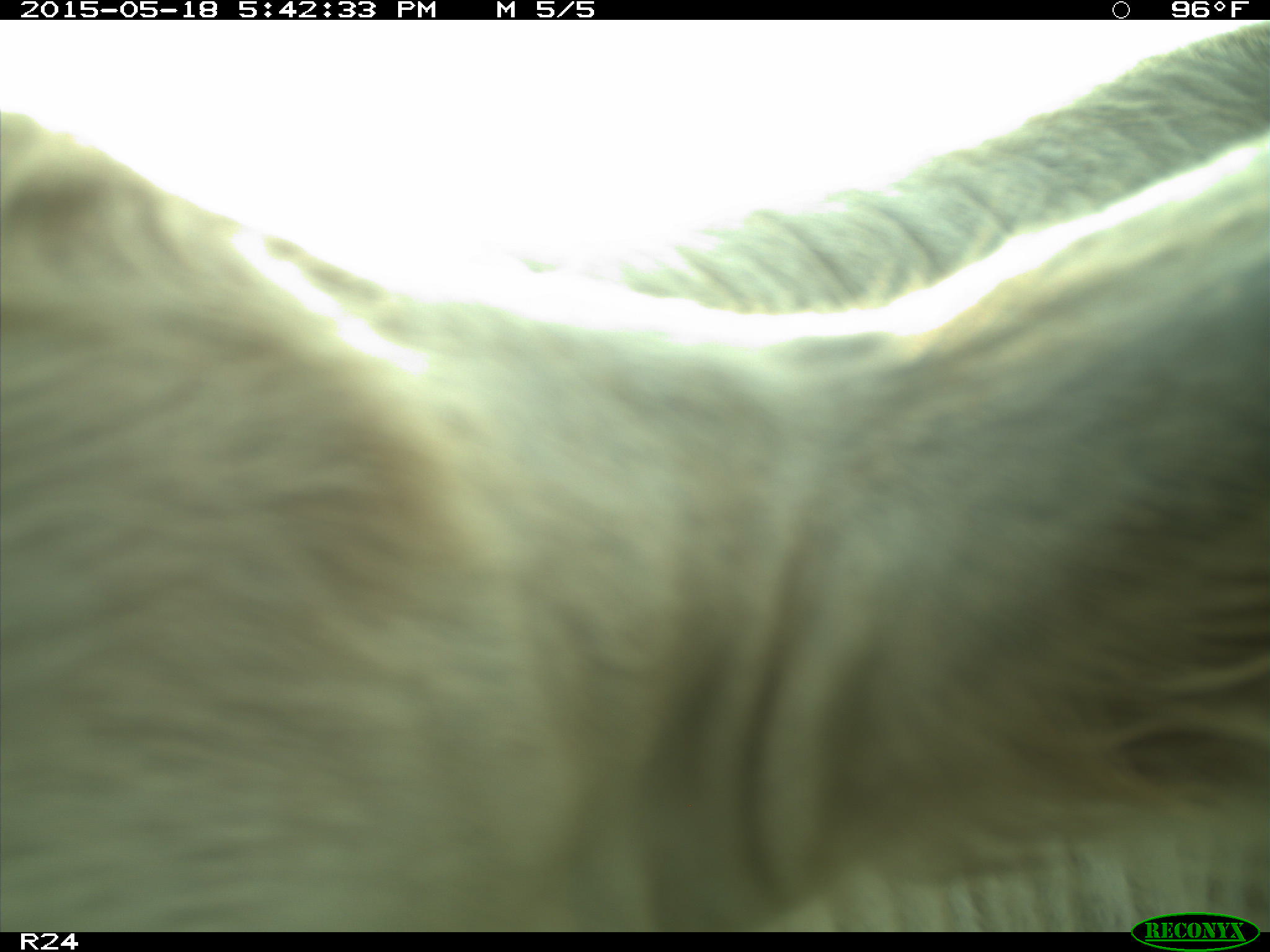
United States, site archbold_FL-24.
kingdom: Animalia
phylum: Chordata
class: Mammalia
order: Artiodactyla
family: Bovidae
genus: Bos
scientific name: Bos taurus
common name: domestic cow